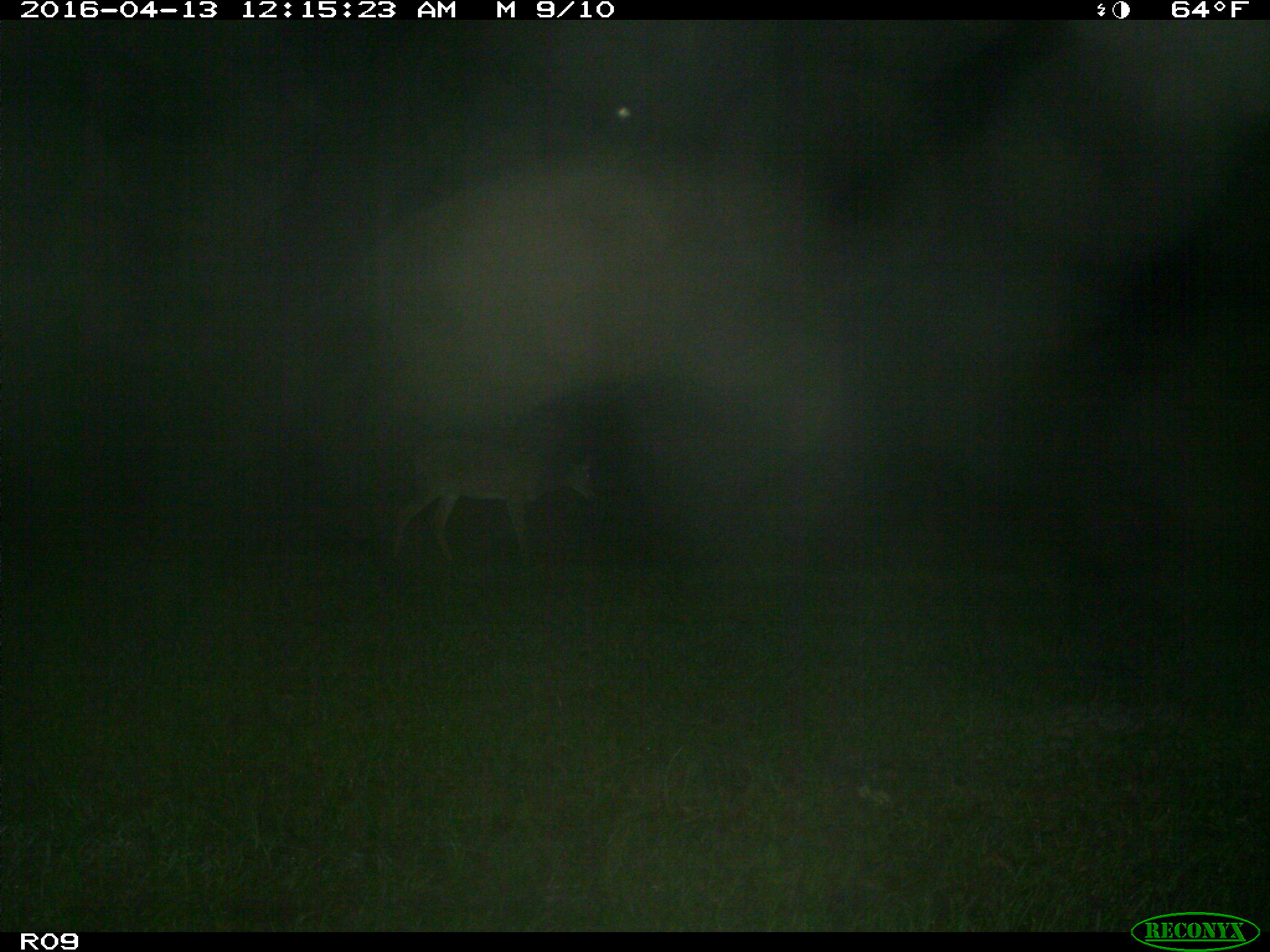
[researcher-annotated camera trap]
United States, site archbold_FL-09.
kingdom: Animalia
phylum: Chordata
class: Mammalia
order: Artiodactyla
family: Cervidae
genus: Odocoileus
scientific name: Odocoileus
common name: deer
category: unidentified deer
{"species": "unidentified deer (deer) (Odocoileus)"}